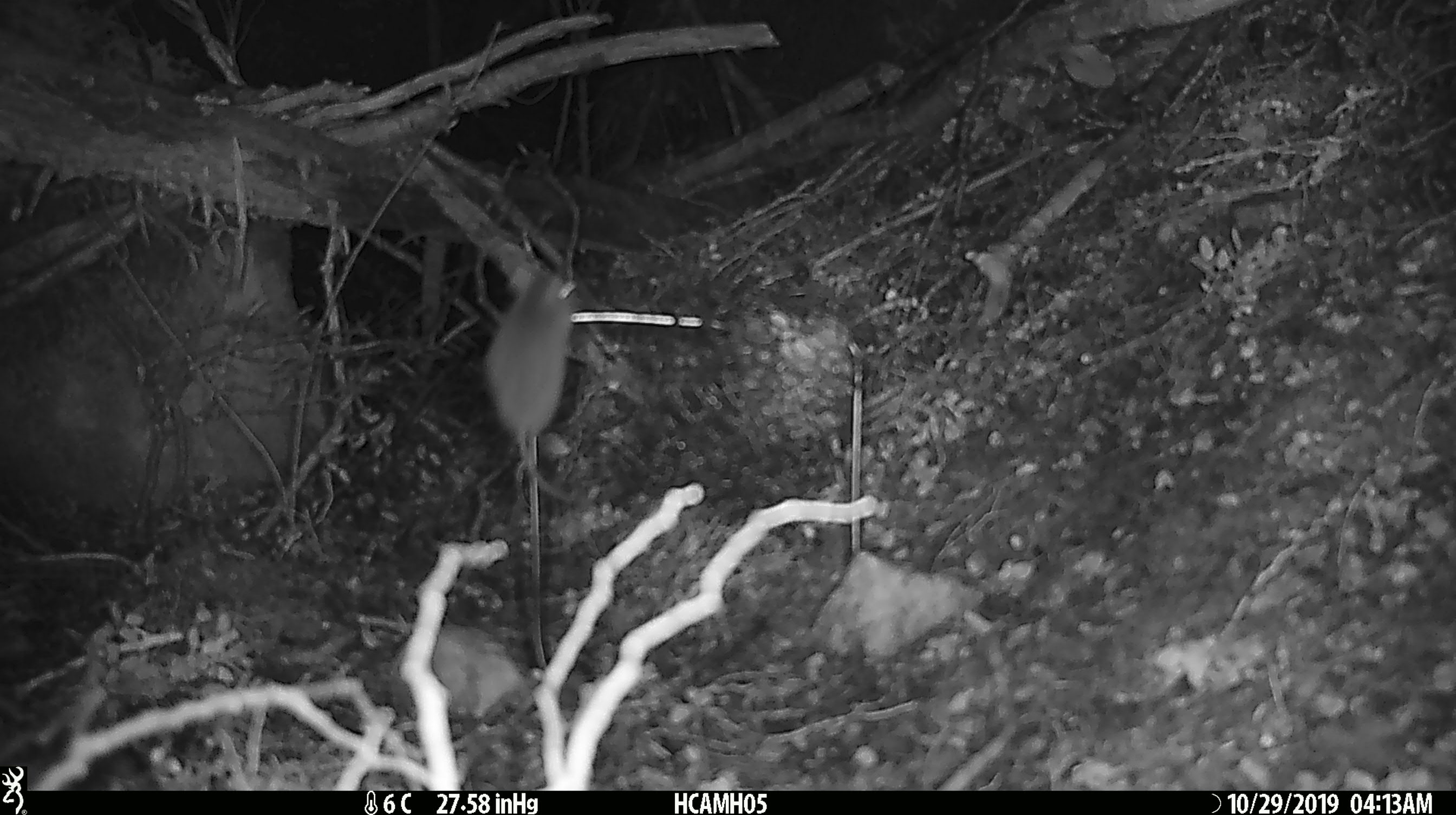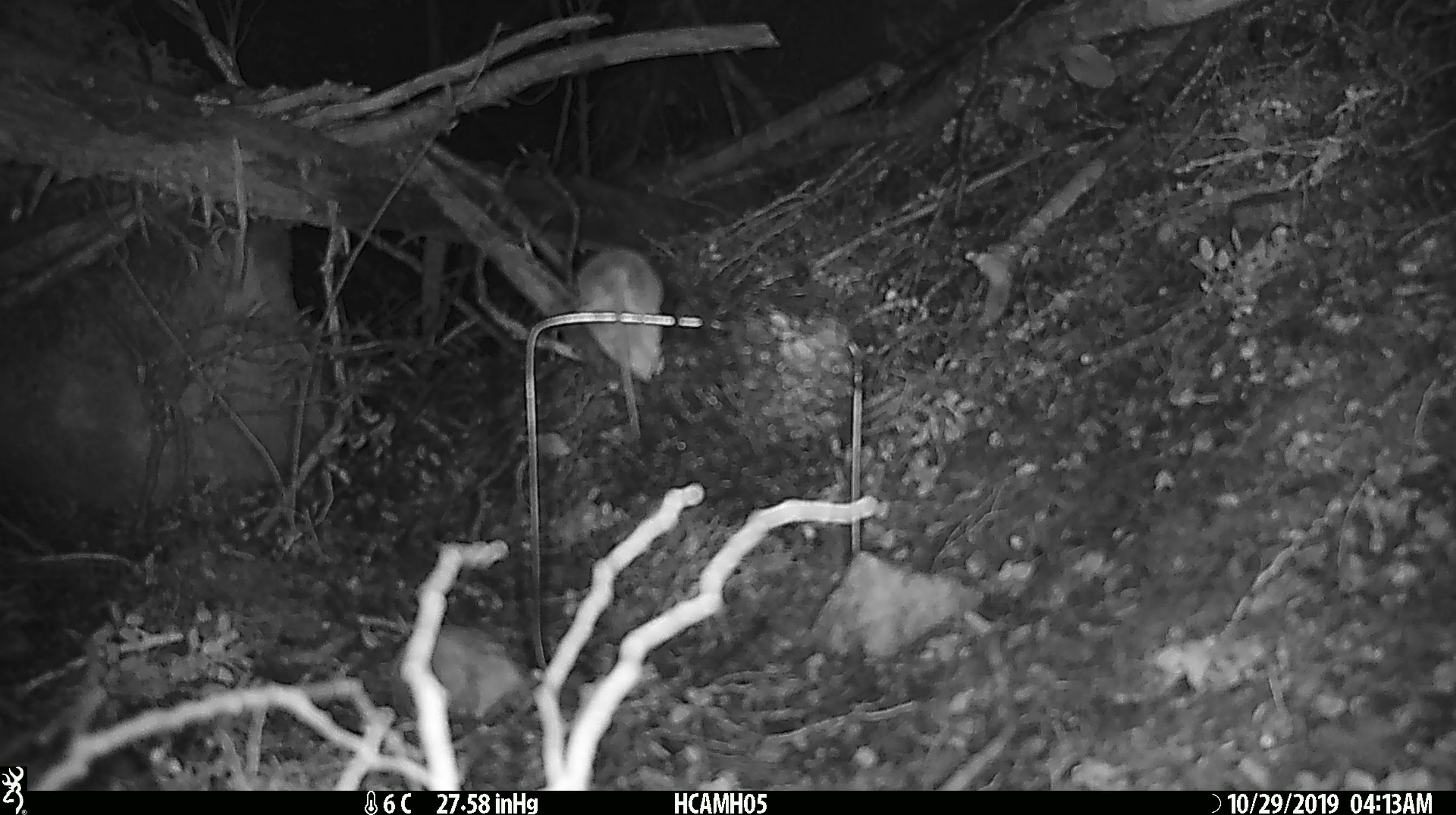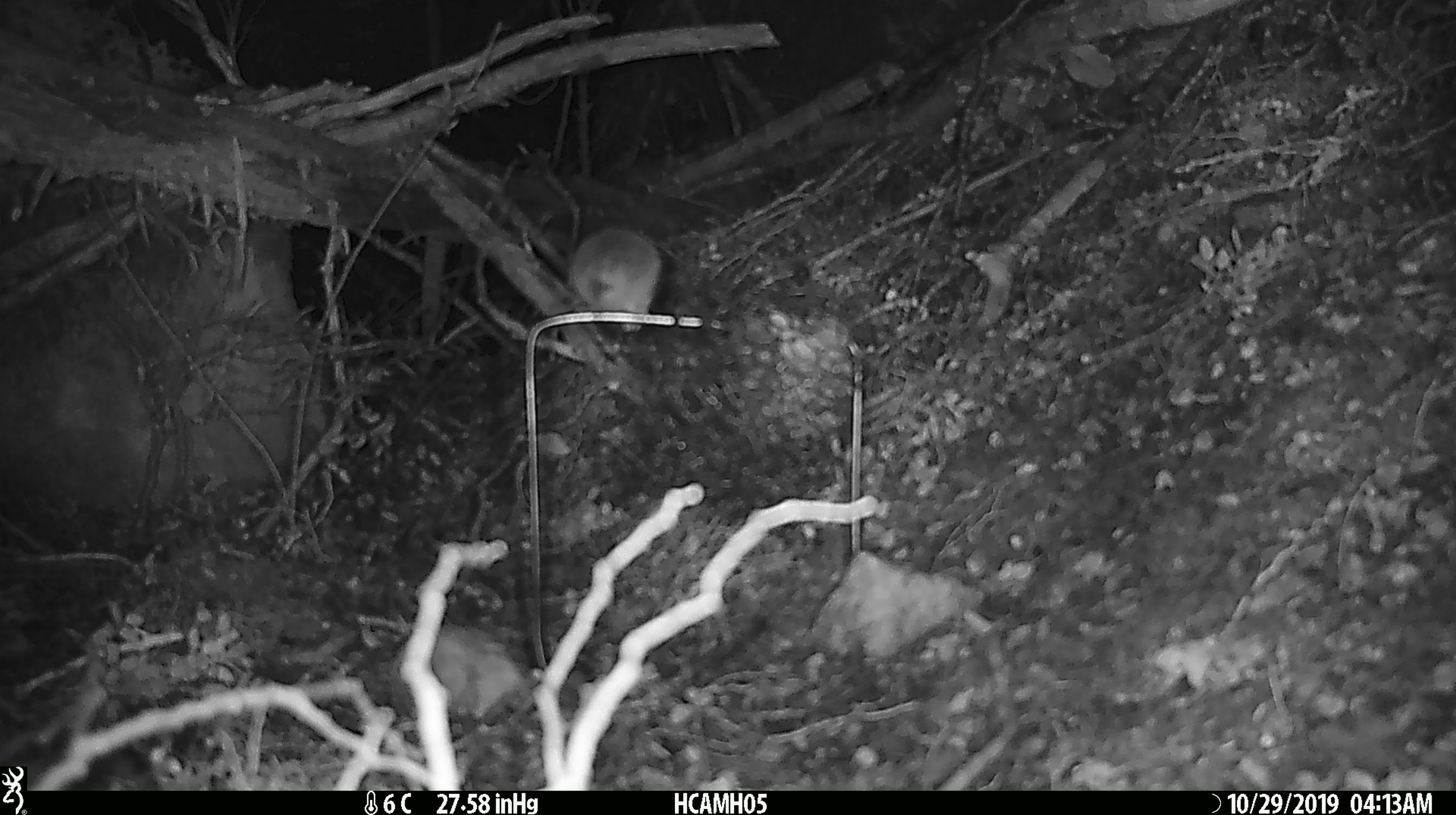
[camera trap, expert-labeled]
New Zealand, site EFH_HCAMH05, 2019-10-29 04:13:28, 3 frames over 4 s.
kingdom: Animalia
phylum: Chordata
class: Mammalia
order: Rodentia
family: Muridae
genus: Mus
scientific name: Mus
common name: mouse